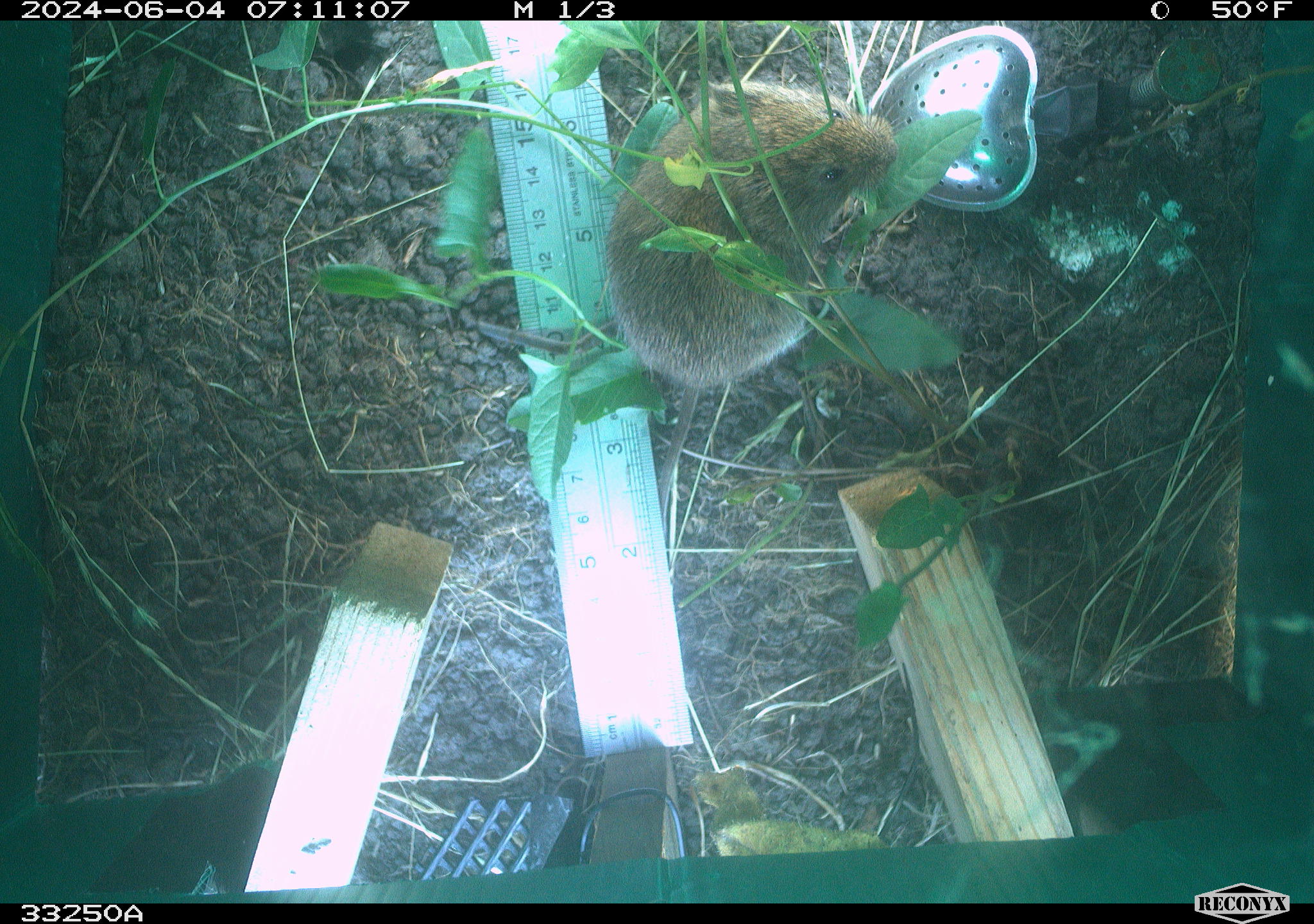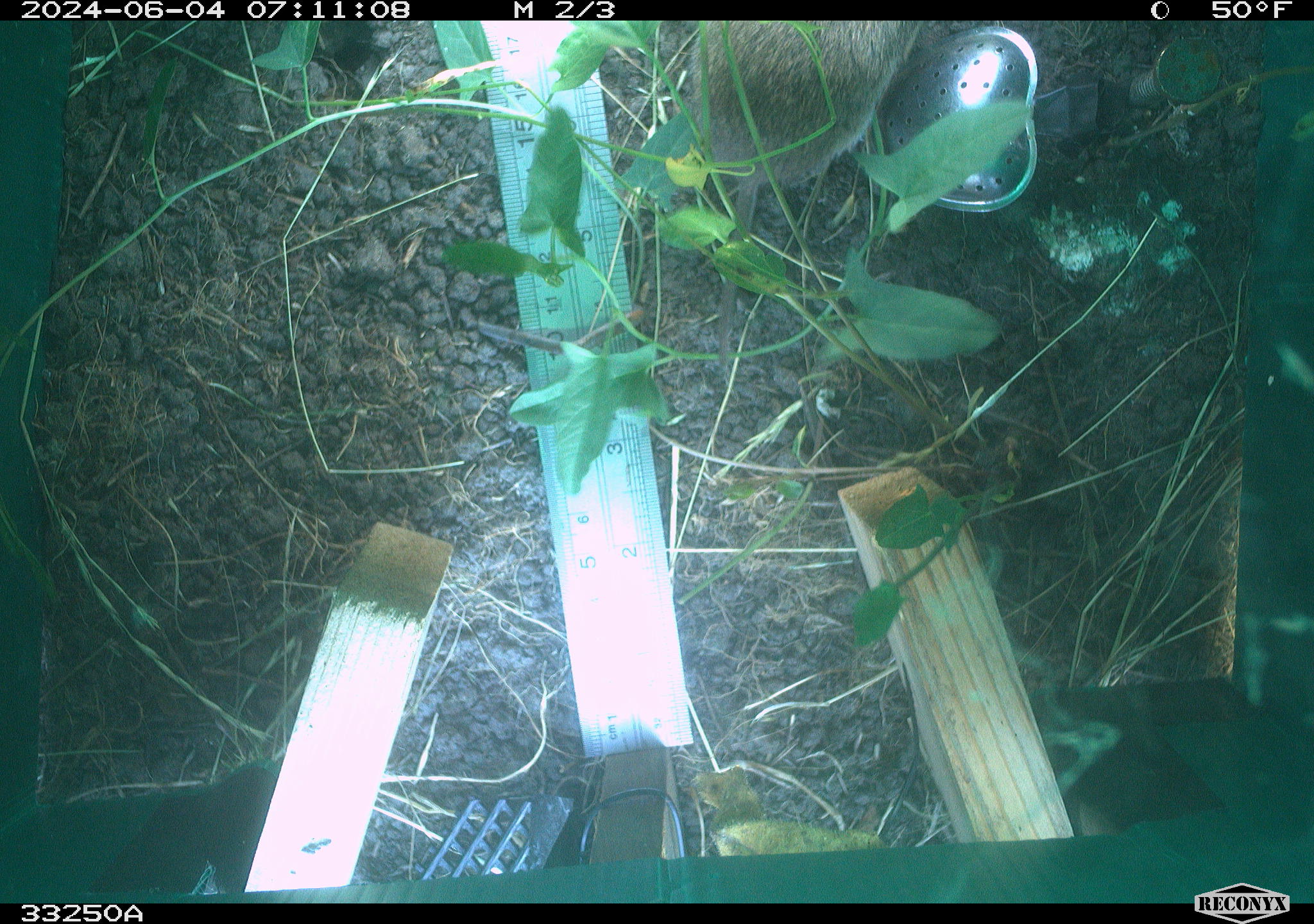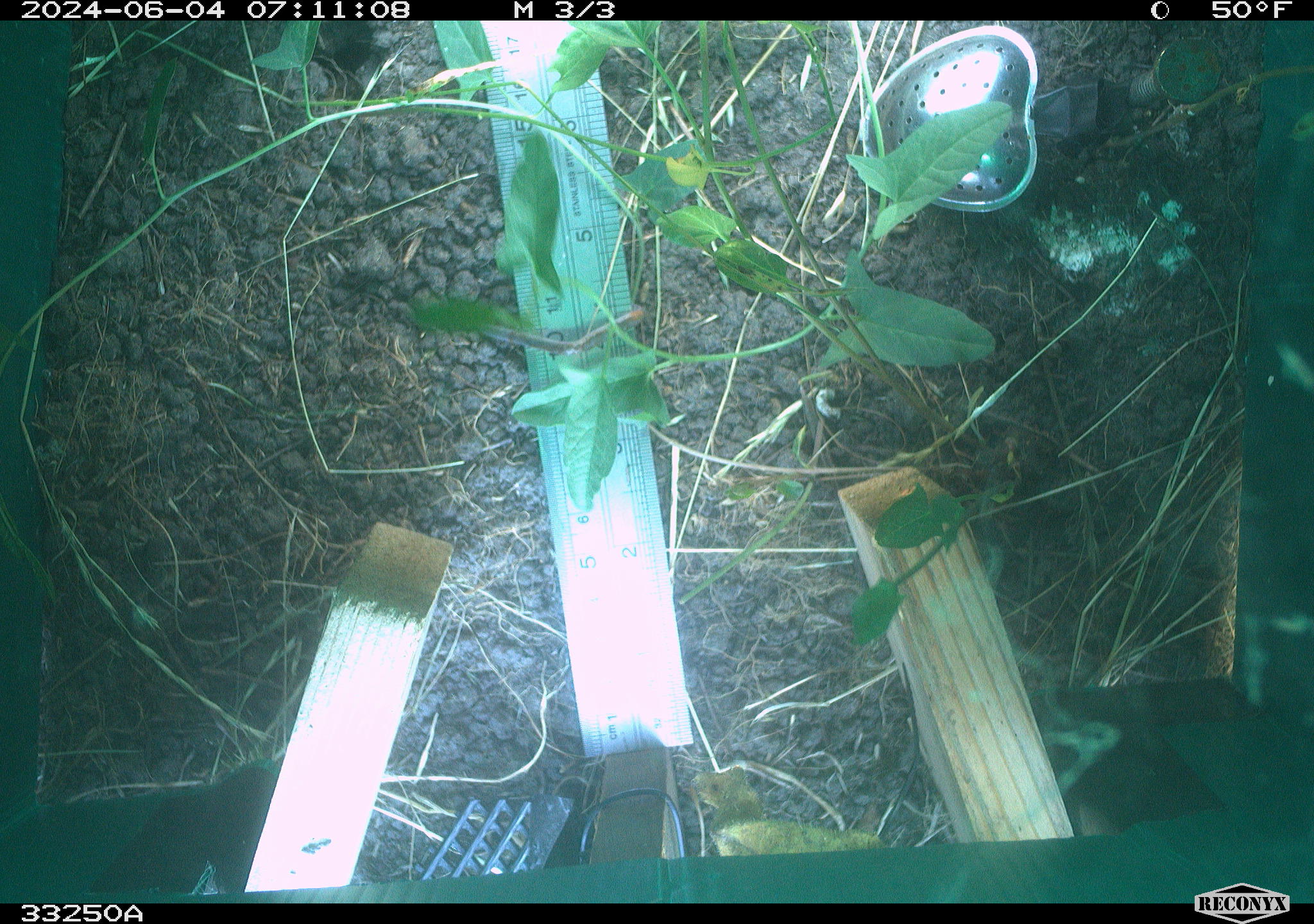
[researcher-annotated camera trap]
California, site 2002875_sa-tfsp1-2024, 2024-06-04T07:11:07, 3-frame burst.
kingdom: Animalia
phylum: Chordata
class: Mammalia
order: Rodentia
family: Cricetidae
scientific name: Arvicolinae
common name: voles, lemmings, and muskrats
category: arvicolinae subfamily